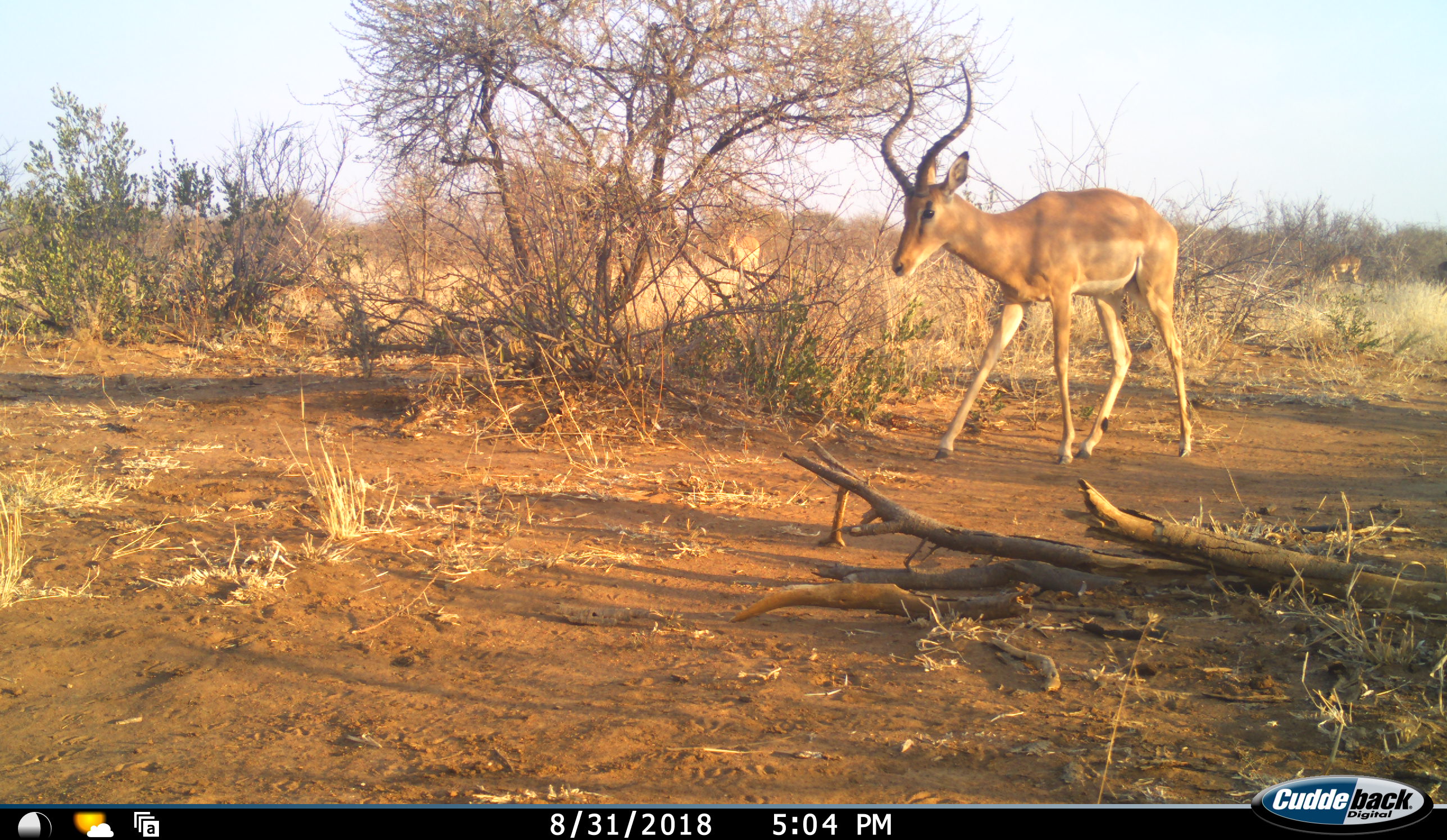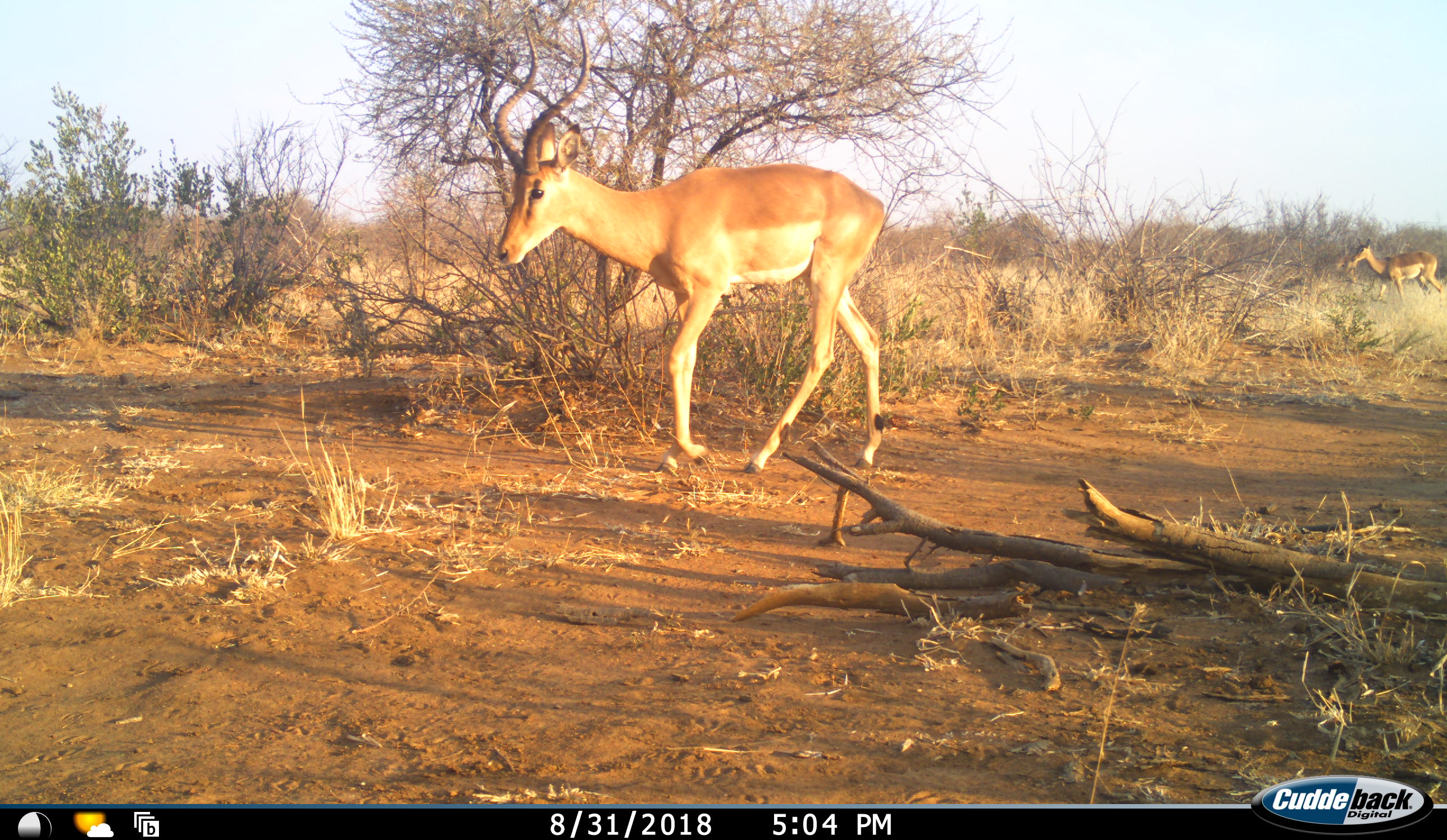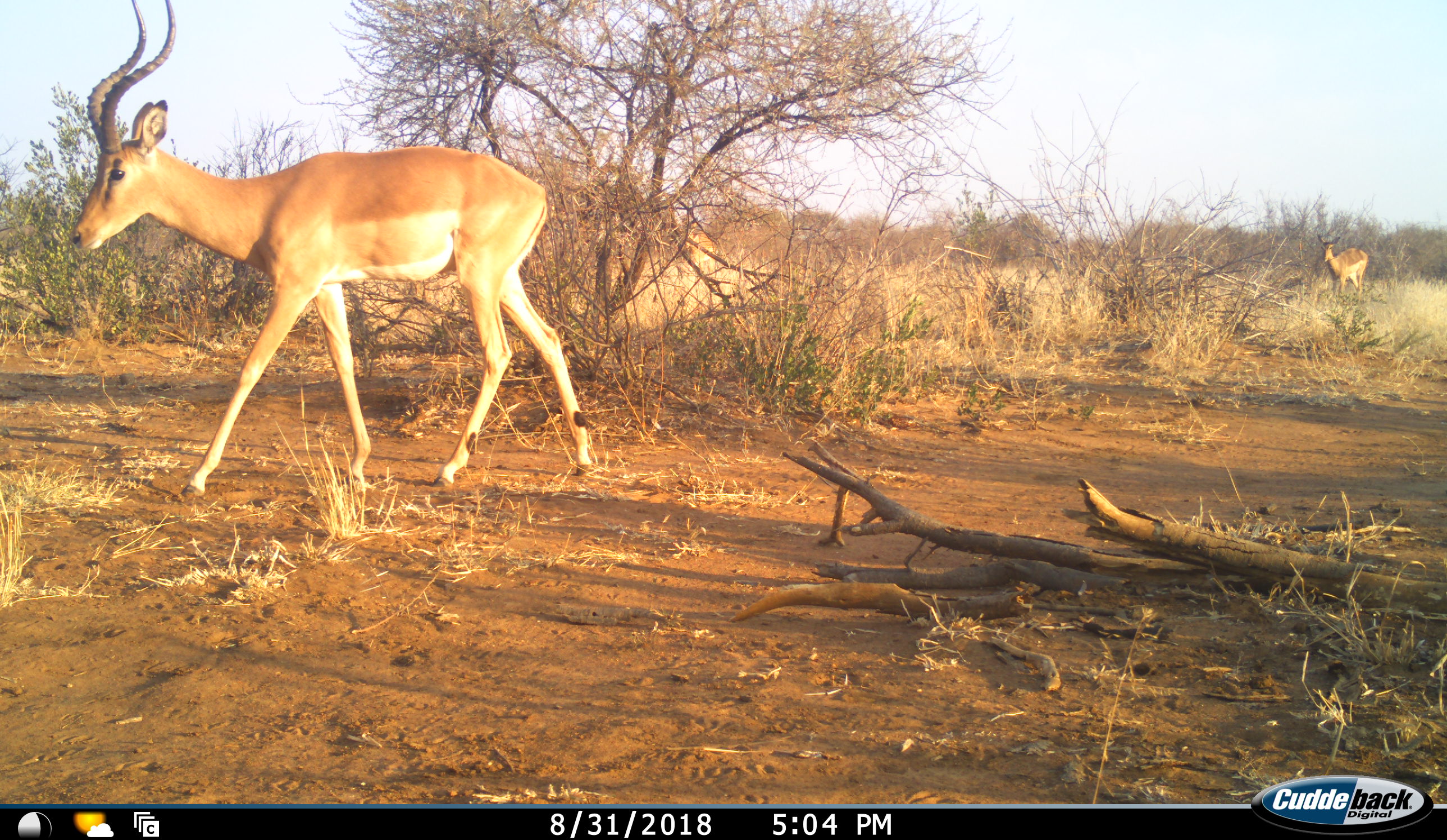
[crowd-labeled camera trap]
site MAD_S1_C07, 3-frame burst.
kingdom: Animalia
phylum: Chordata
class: Mammalia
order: Artiodactyla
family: Bovidae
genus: Aepyceros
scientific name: Aepyceros melampus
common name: impala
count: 3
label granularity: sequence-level